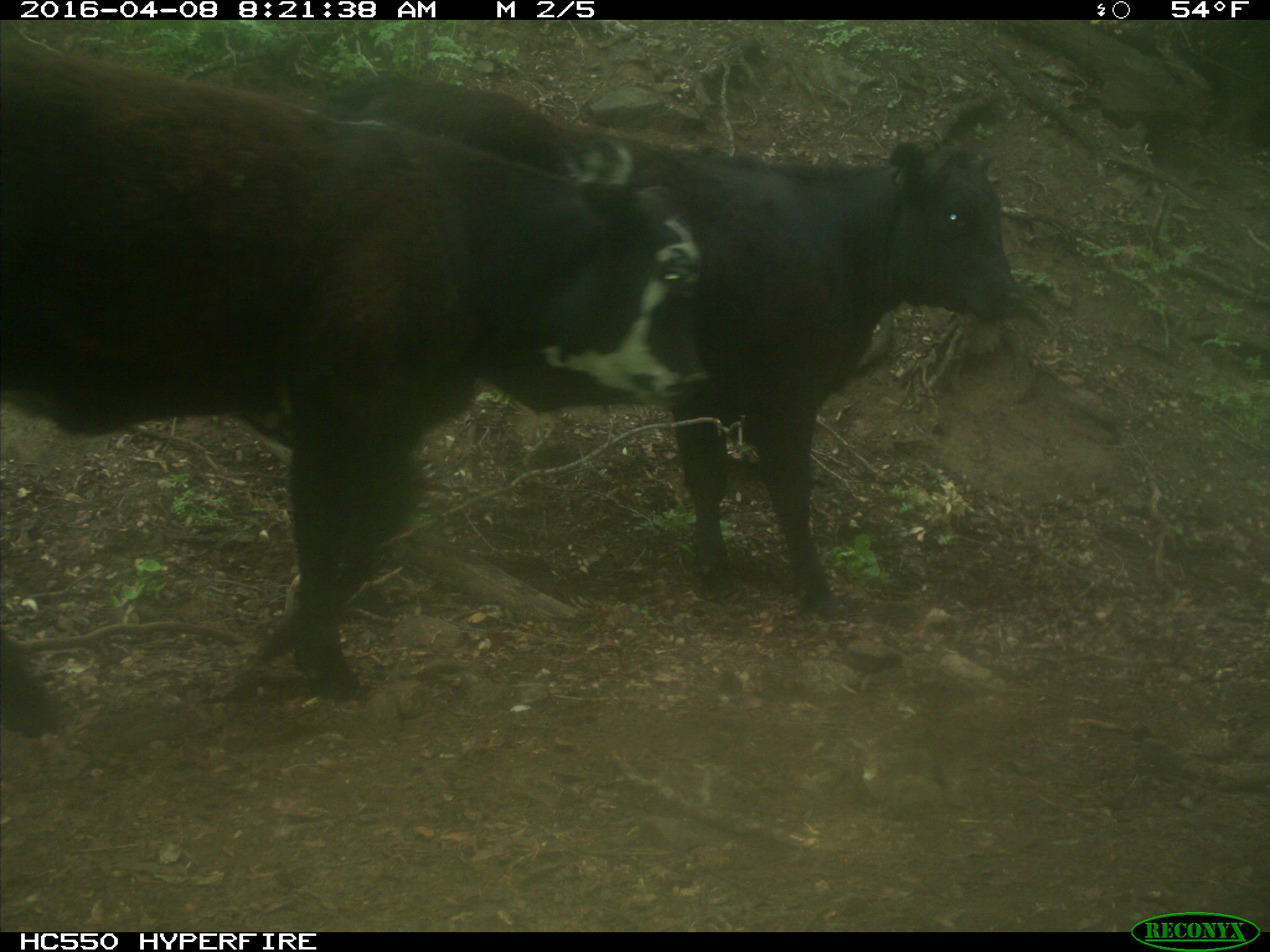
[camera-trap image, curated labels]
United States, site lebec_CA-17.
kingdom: Animalia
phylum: Chordata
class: Mammalia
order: Artiodactyla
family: Bovidae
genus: Bos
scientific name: Bos taurus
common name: domestic cow